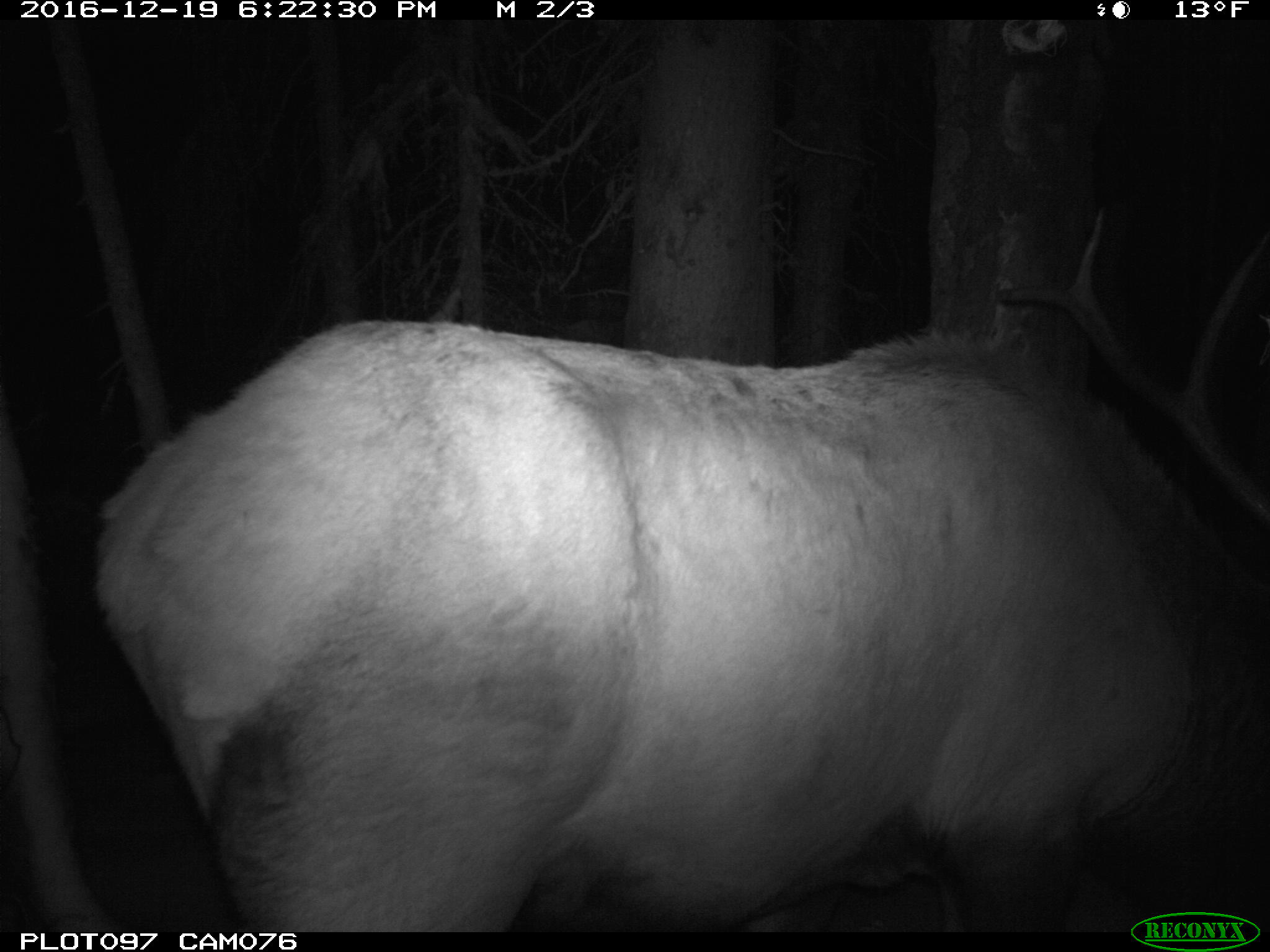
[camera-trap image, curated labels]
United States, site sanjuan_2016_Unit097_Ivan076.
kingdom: Animalia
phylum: Chordata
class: Mammalia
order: Artiodactyla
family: Cervidae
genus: Cervus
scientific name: Cervus elaphus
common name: red deer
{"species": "Cervus elaphus (red deer)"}